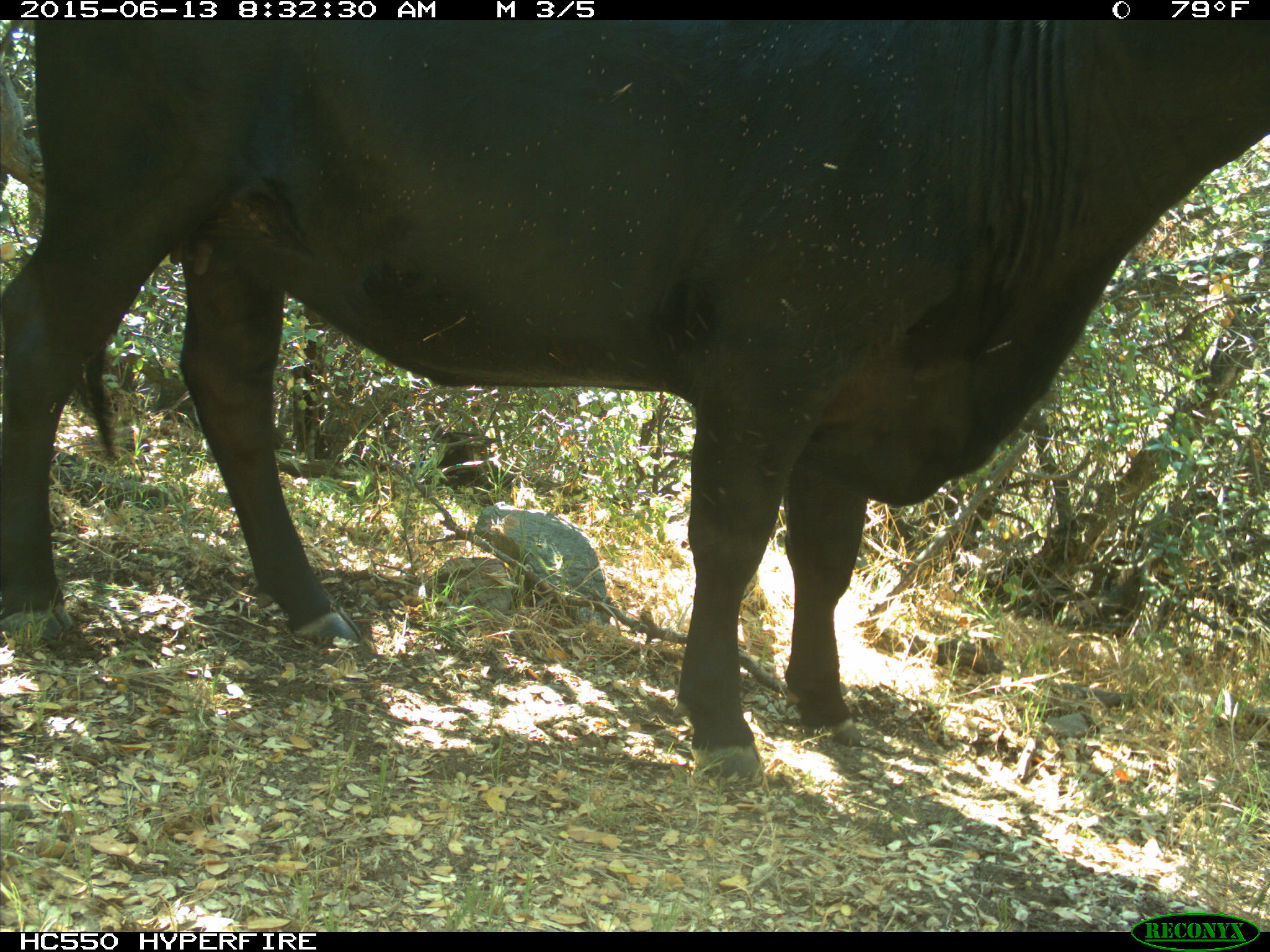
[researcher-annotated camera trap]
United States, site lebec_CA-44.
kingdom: Animalia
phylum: Chordata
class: Mammalia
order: Artiodactyla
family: Bovidae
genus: Bos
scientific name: Bos taurus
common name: domestic cow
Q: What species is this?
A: Bos taurus (domestic cow).